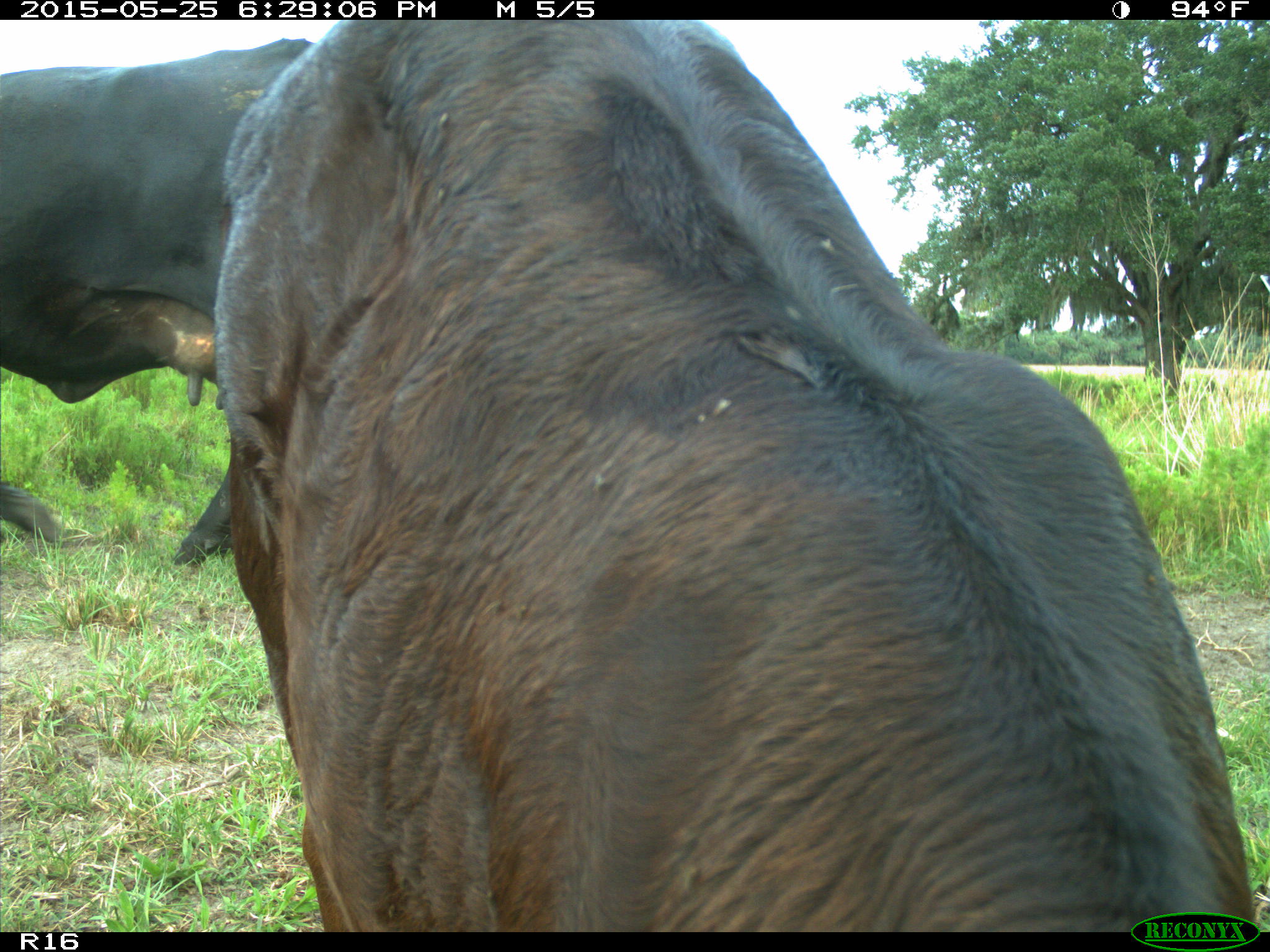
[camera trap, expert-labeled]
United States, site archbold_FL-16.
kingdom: Animalia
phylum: Chordata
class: Mammalia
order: Artiodactyla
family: Bovidae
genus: Bos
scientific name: Bos taurus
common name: domestic cow